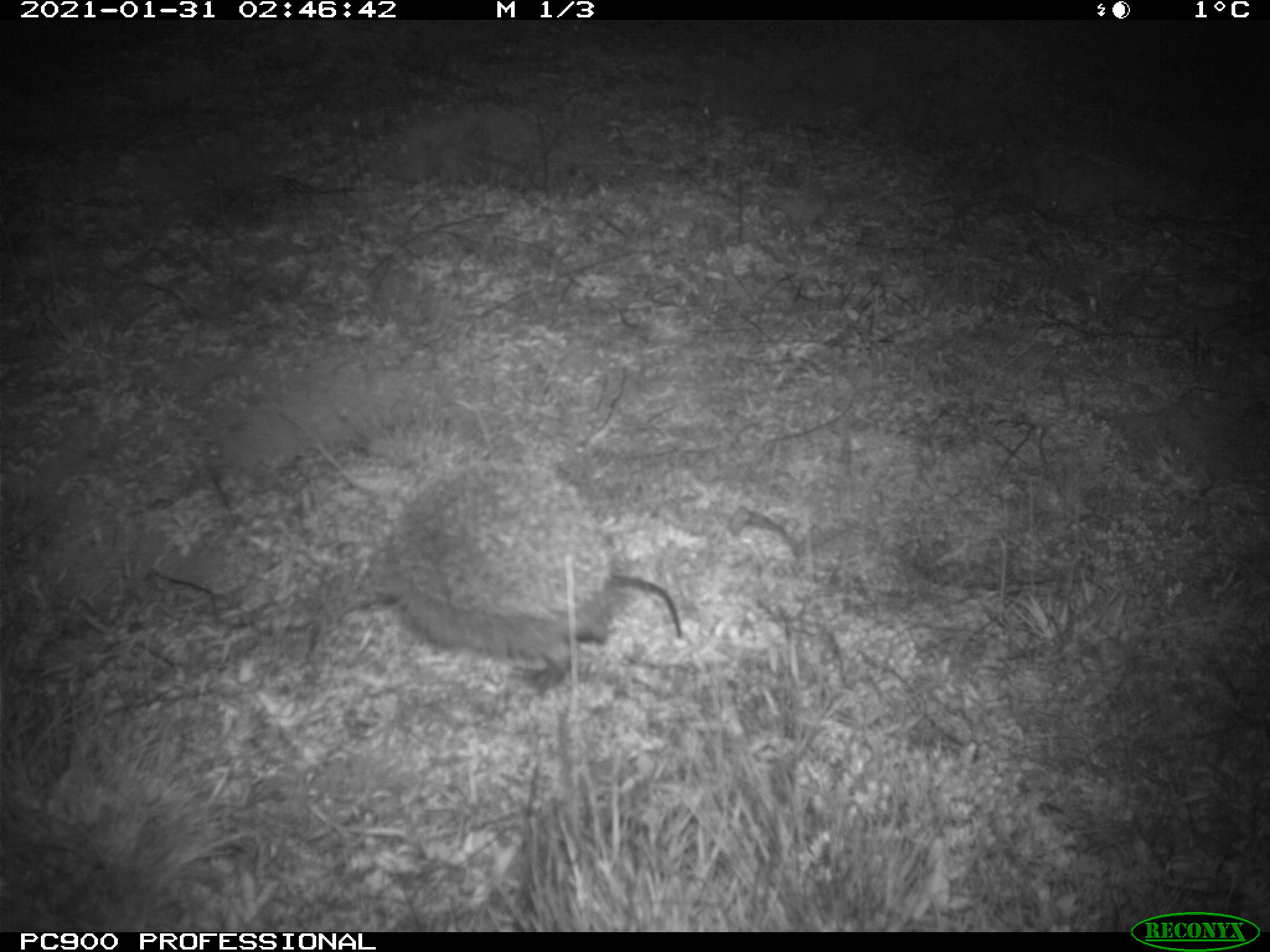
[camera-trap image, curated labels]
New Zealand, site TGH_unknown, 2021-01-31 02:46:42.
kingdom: Animalia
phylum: Chordata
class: Mammalia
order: Eulipotyphla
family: Erinaceidae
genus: Erinaceus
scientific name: Erinaceus europaeus europaeus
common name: european hedgehog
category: hedgehog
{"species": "hedgehog (european hedgehog) (Erinaceus europaeus europaeus)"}